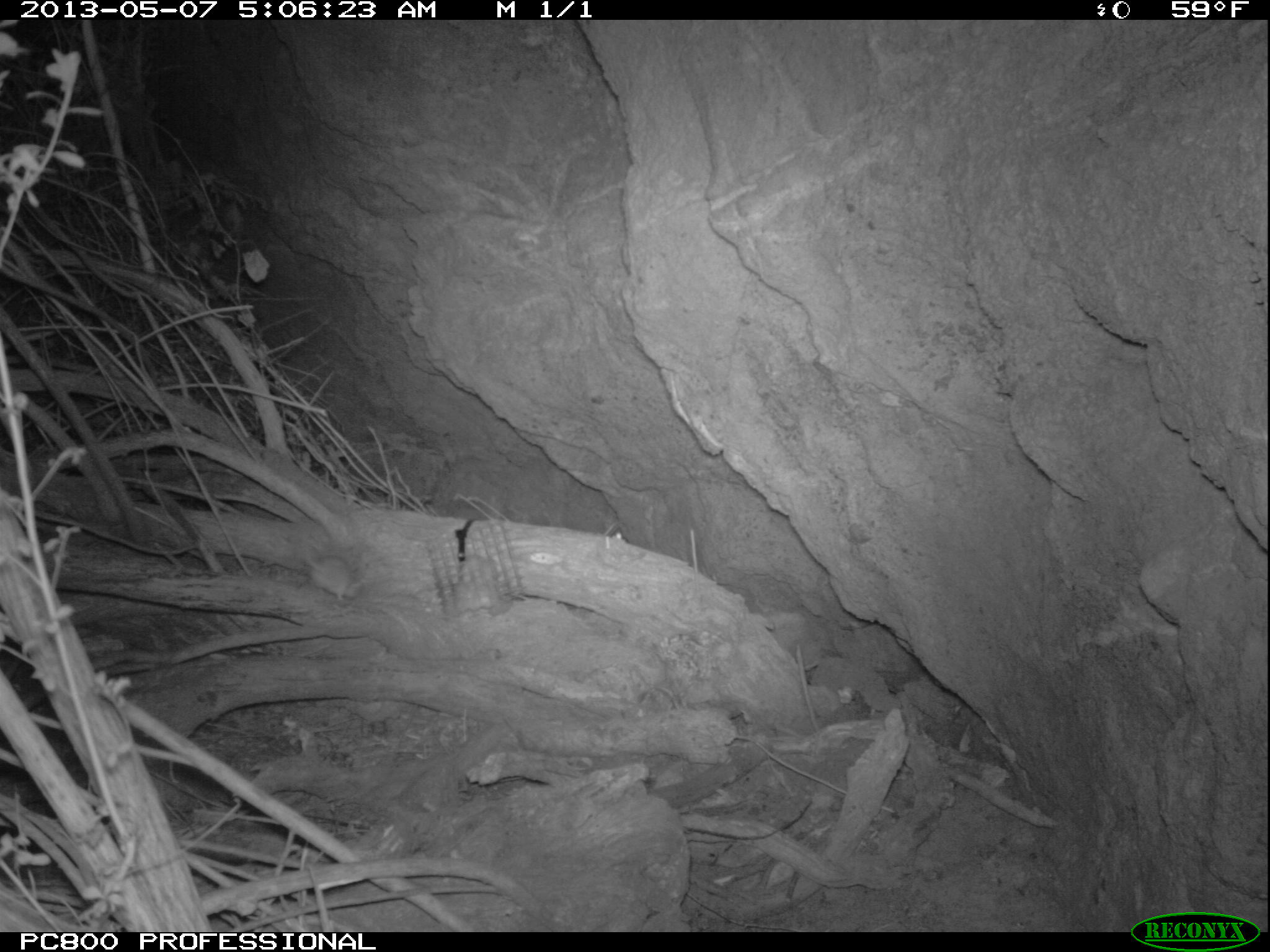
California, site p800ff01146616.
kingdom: Animalia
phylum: Chordata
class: Mammalia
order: Rodentia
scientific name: Rodentia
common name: rodent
Rodent (Rodentia).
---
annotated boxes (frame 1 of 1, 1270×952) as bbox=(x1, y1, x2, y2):
rodent: bbox=(301, 540, 360, 600)